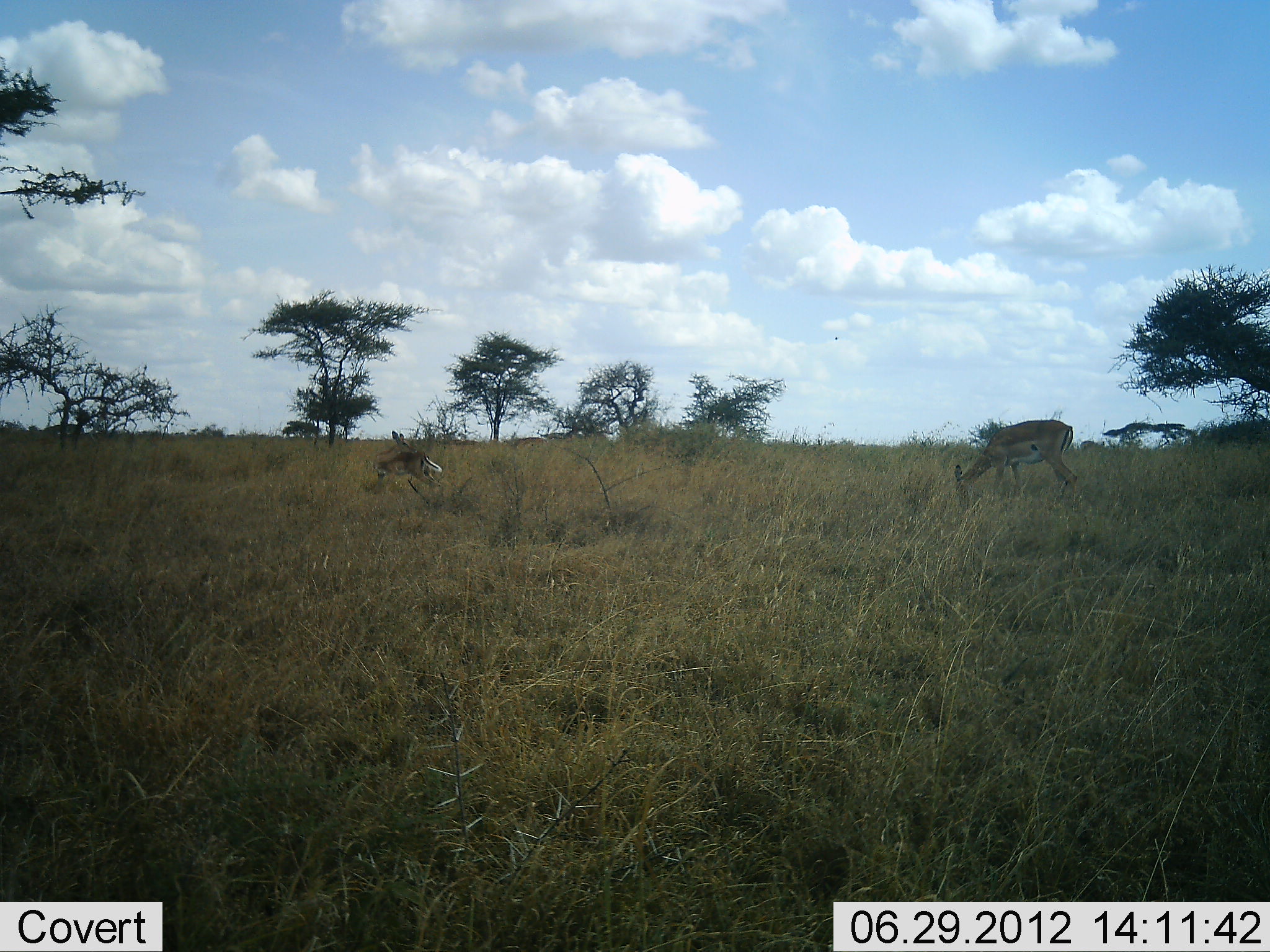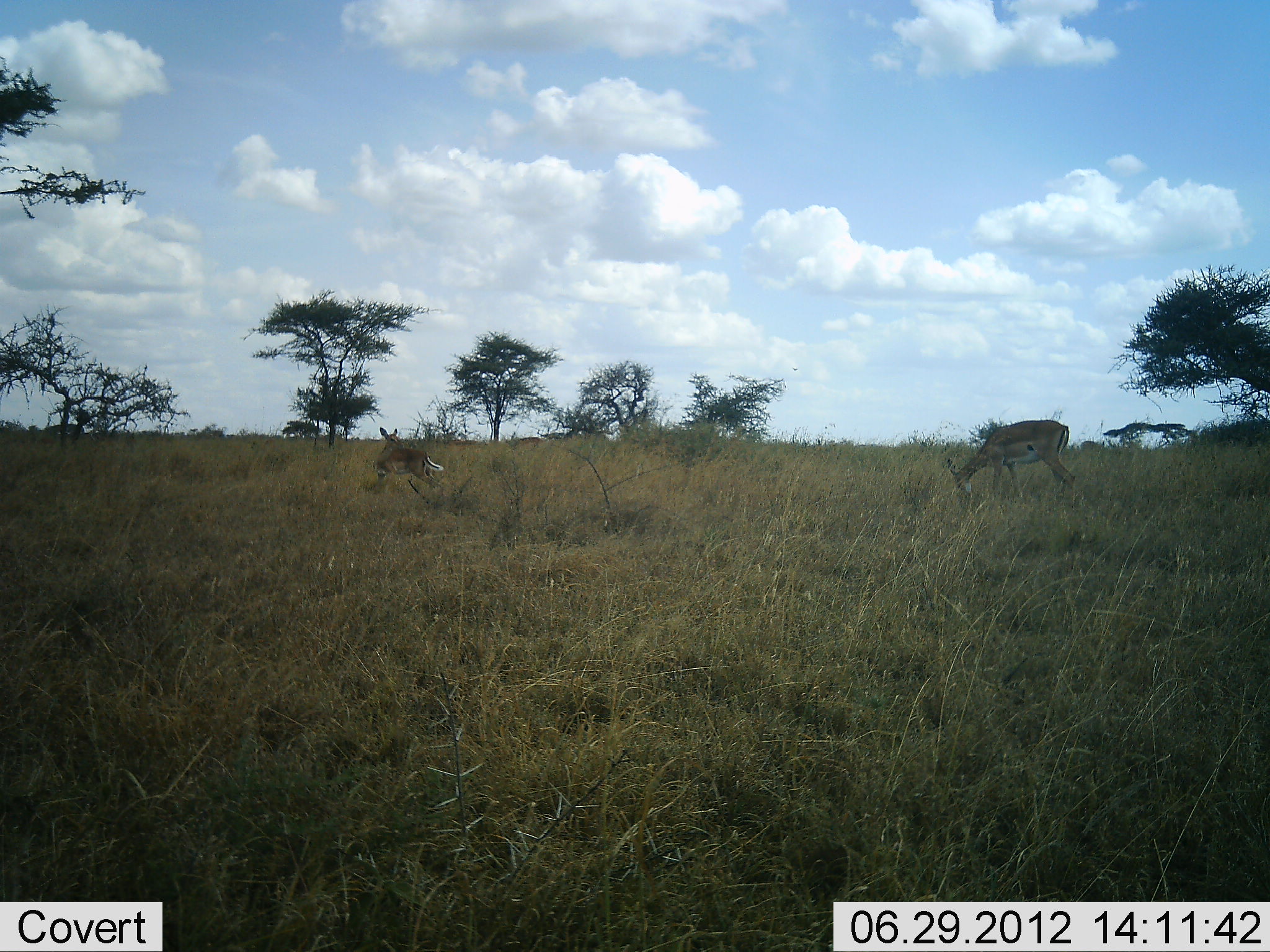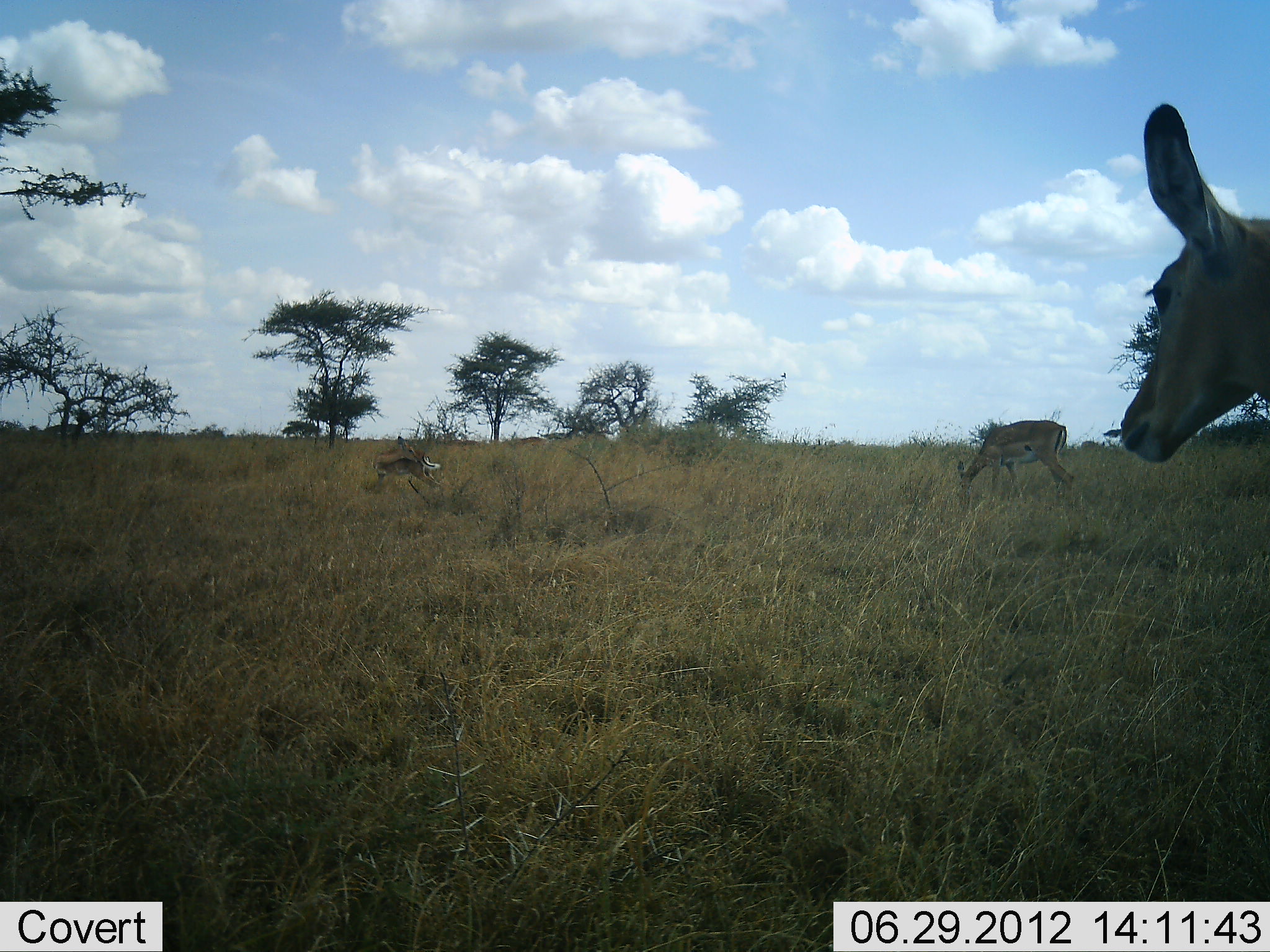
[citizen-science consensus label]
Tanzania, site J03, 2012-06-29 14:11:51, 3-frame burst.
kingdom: Animalia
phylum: Chordata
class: Mammalia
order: Artiodactyla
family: Bovidae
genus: Aepyceros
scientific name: Aepyceros melampus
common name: impala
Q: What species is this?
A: Impala (Aepyceros melampus).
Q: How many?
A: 3.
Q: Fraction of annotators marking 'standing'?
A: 60%.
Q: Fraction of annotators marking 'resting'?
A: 0%.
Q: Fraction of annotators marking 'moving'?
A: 60%.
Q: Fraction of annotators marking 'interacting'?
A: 0%.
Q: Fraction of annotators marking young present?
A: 10%.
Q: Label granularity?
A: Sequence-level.